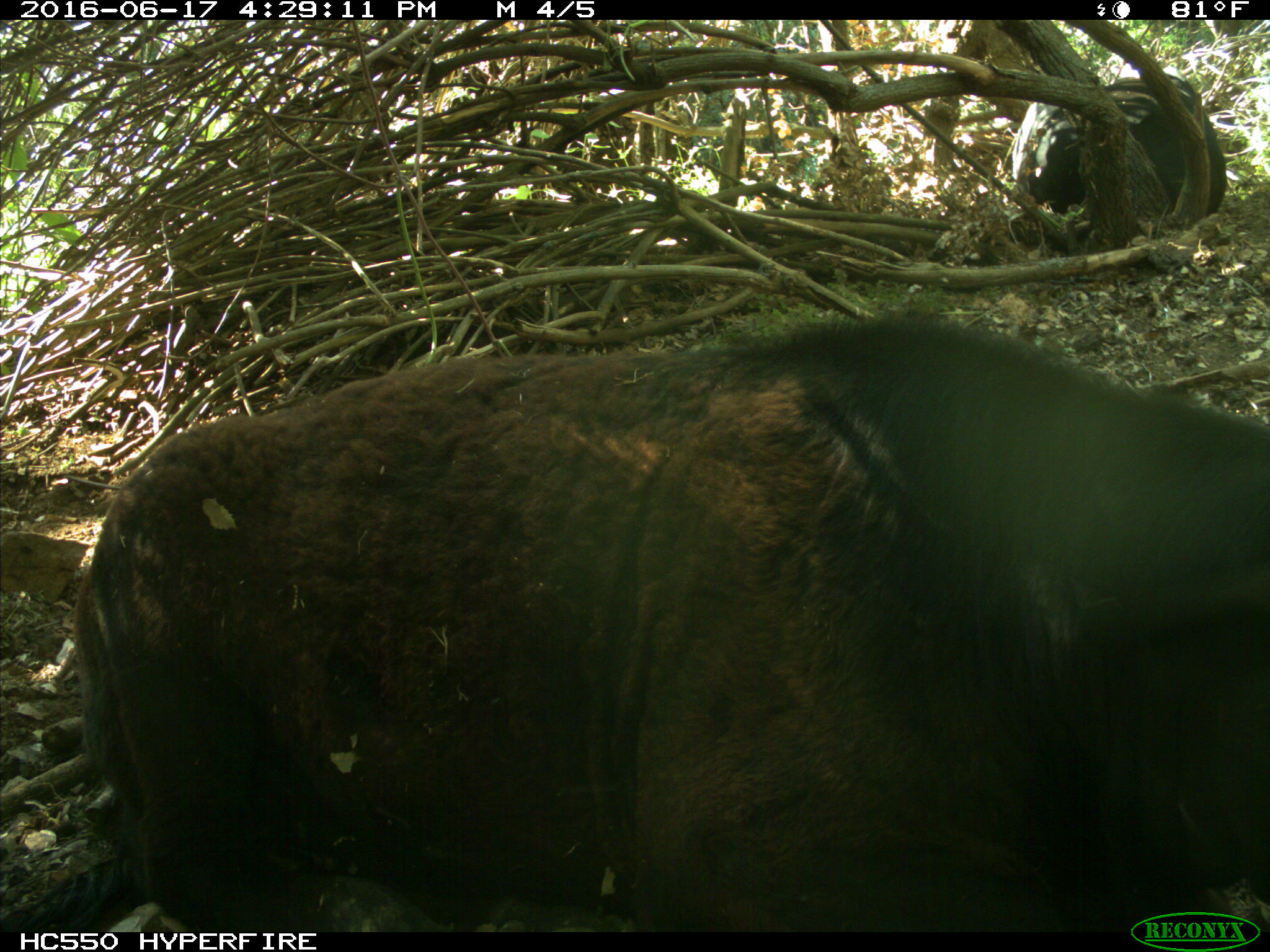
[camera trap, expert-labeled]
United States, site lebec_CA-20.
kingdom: Animalia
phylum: Chordata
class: Mammalia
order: Artiodactyla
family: Bovidae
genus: Bos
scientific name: Bos taurus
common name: domestic cow